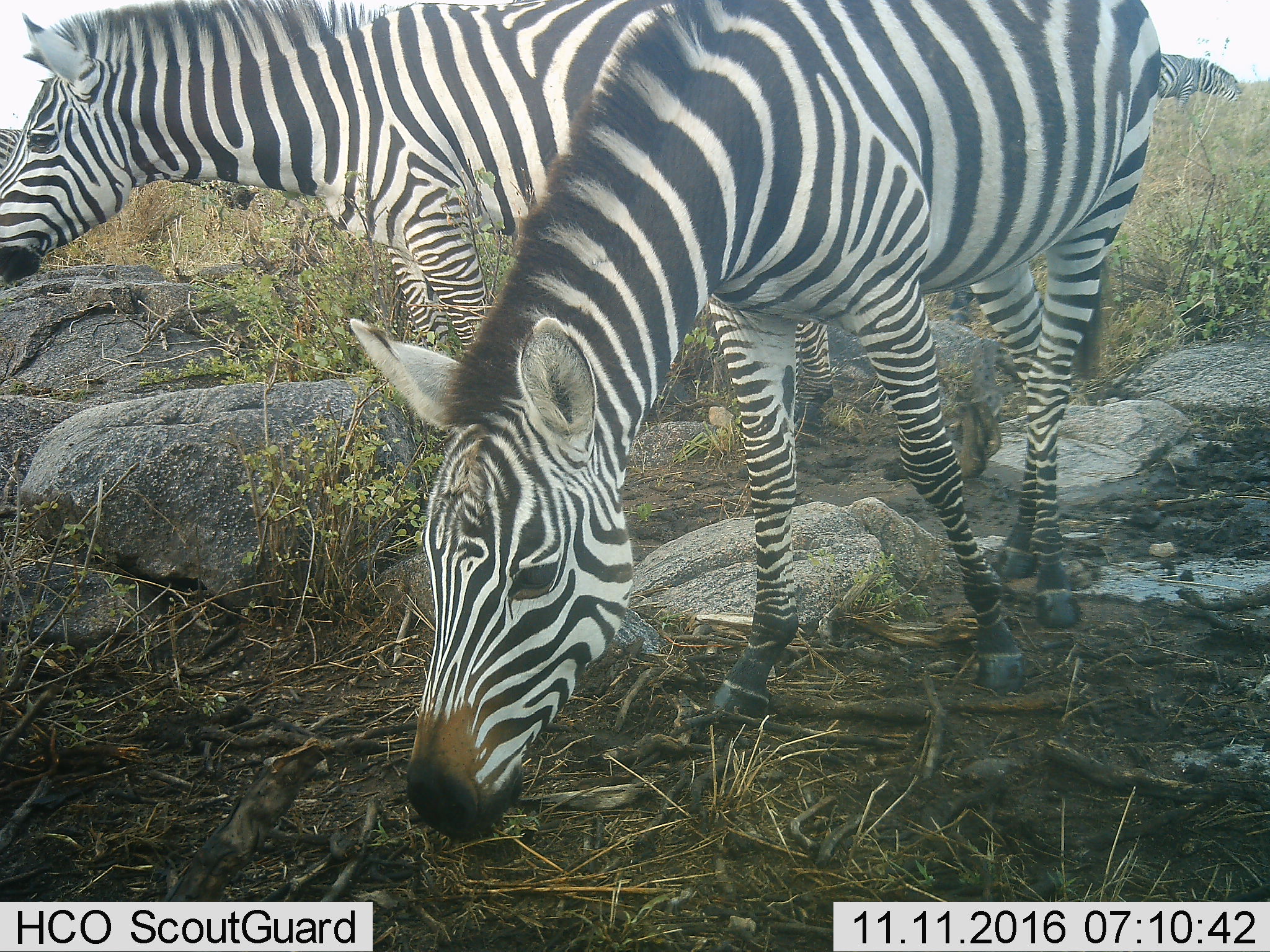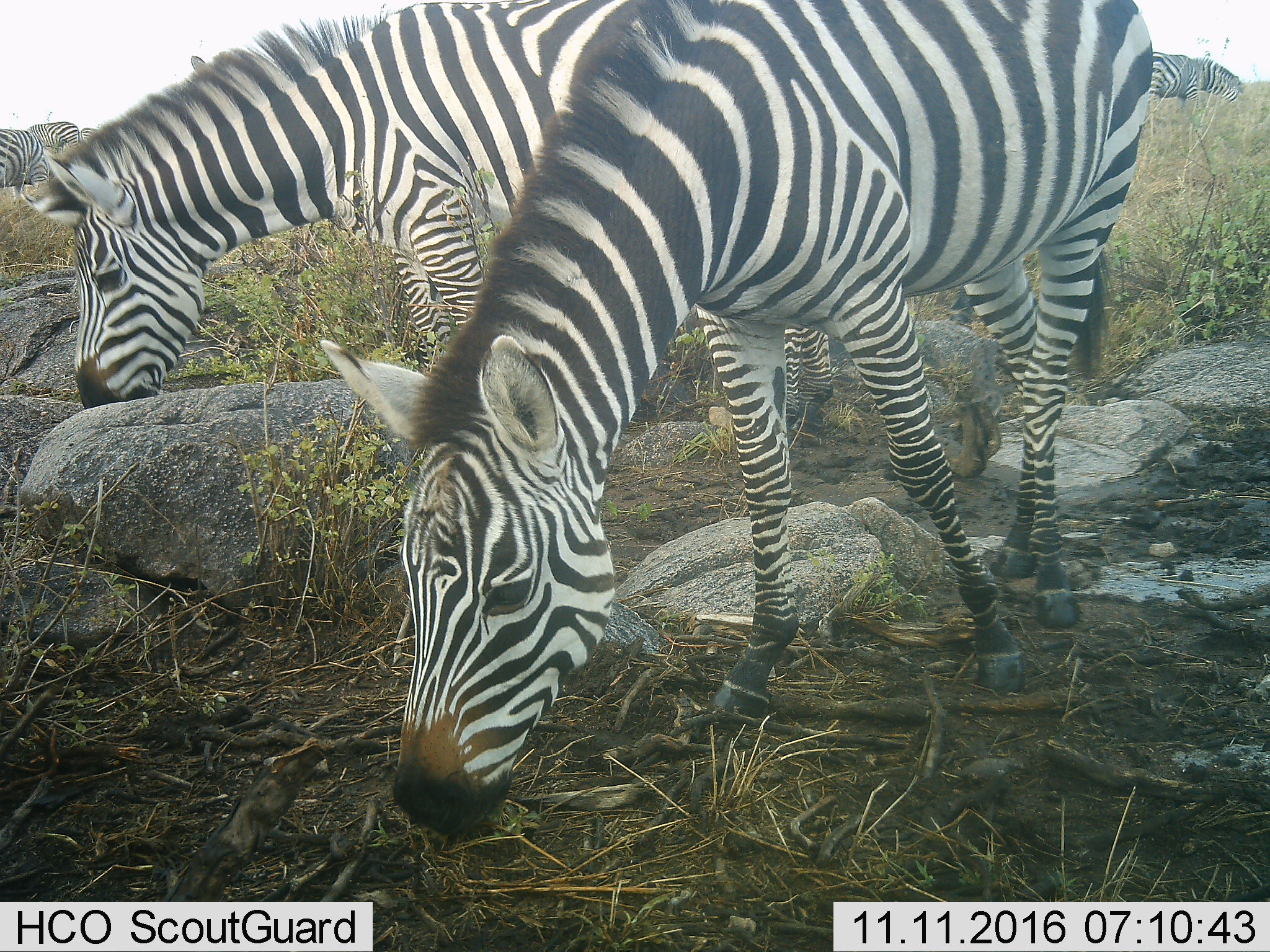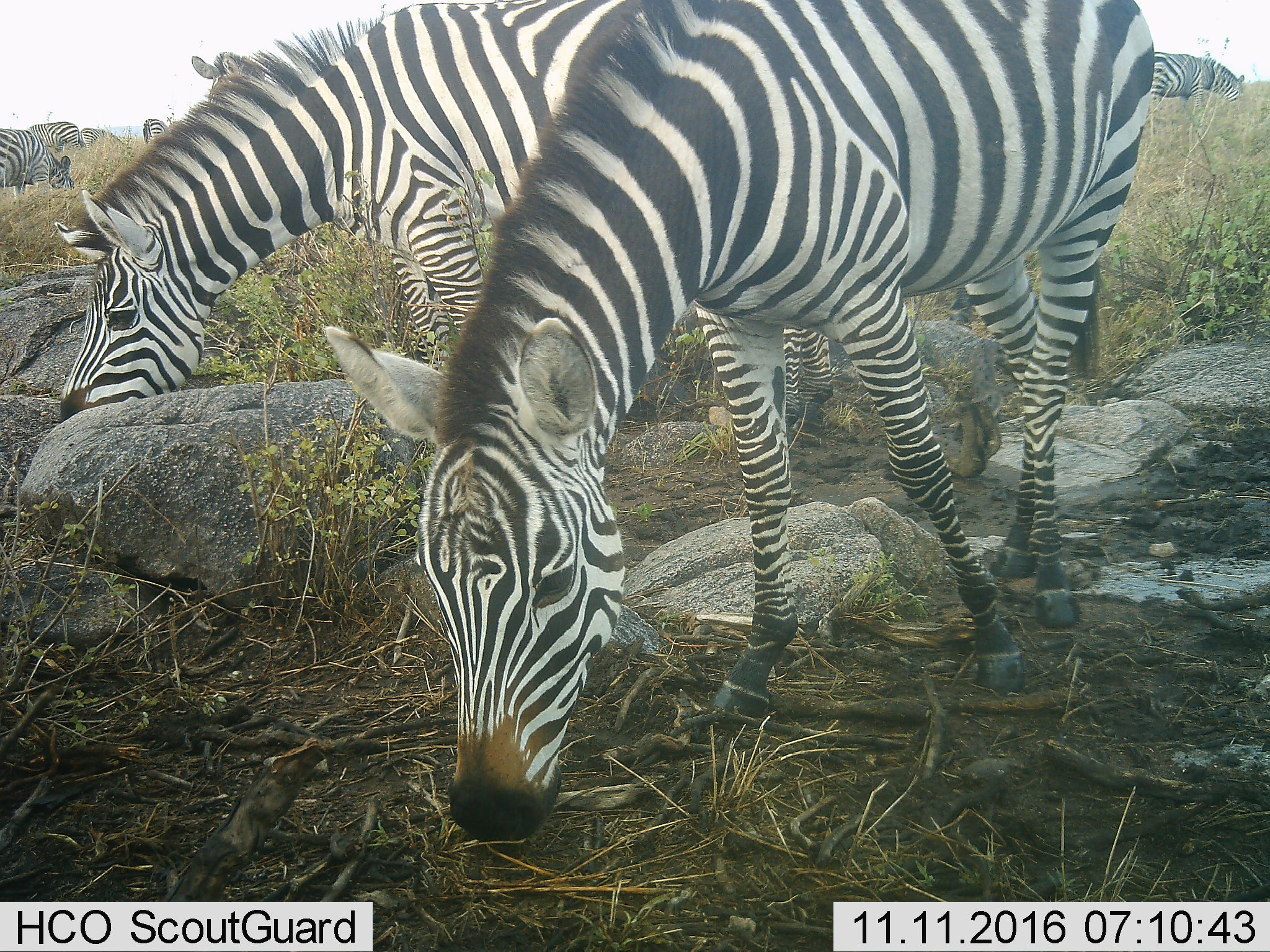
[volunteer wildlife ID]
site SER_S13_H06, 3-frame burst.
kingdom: Animalia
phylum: Chordata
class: Mammalia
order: Perissodactyla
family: Equidae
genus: Equus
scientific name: Equus quagga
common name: plains zebra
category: zebraplains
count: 4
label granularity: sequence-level